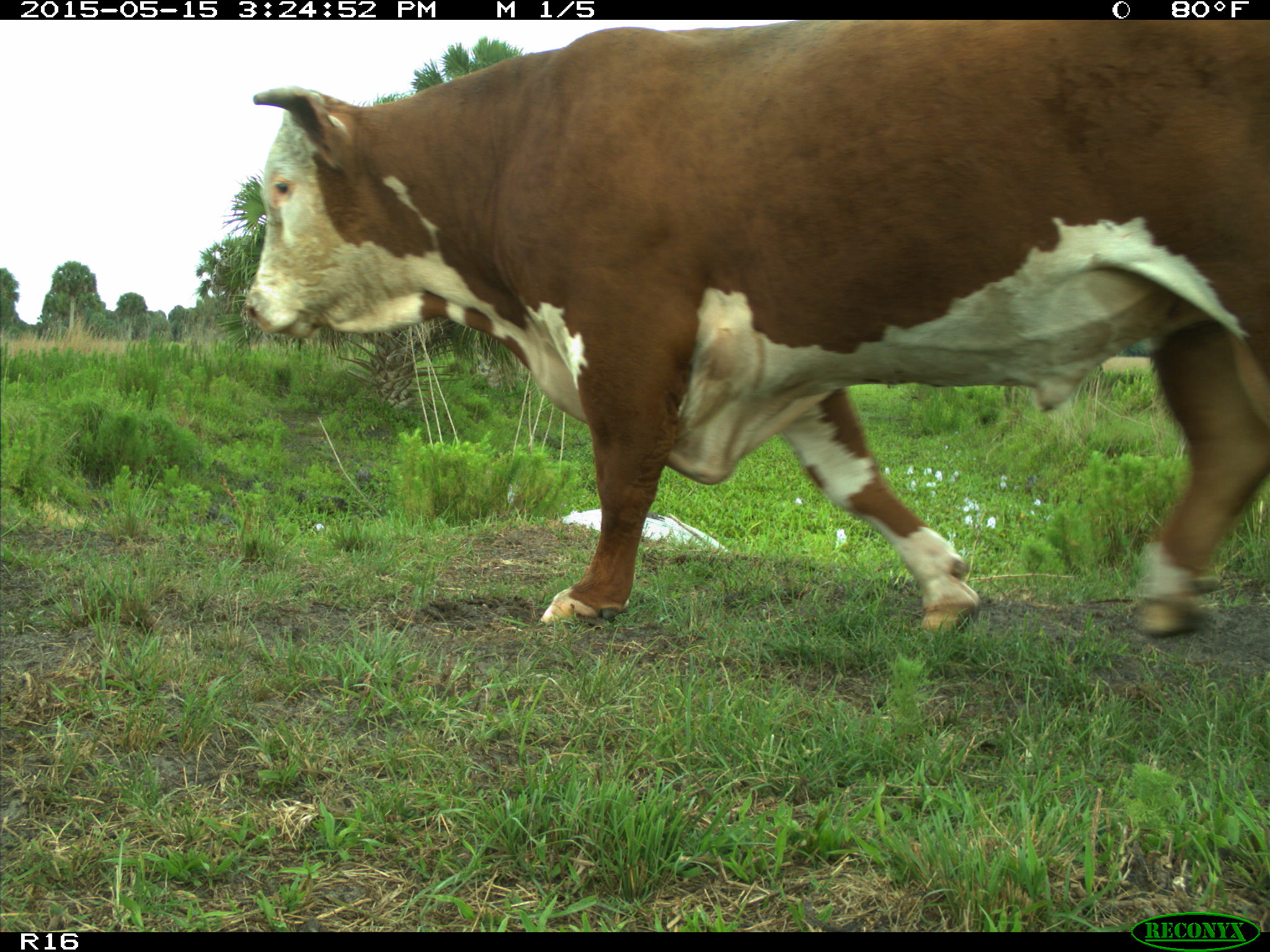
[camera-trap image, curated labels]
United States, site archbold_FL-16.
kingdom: Animalia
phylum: Chordata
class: Mammalia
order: Artiodactyla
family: Bovidae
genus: Bos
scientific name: Bos taurus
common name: domestic cow